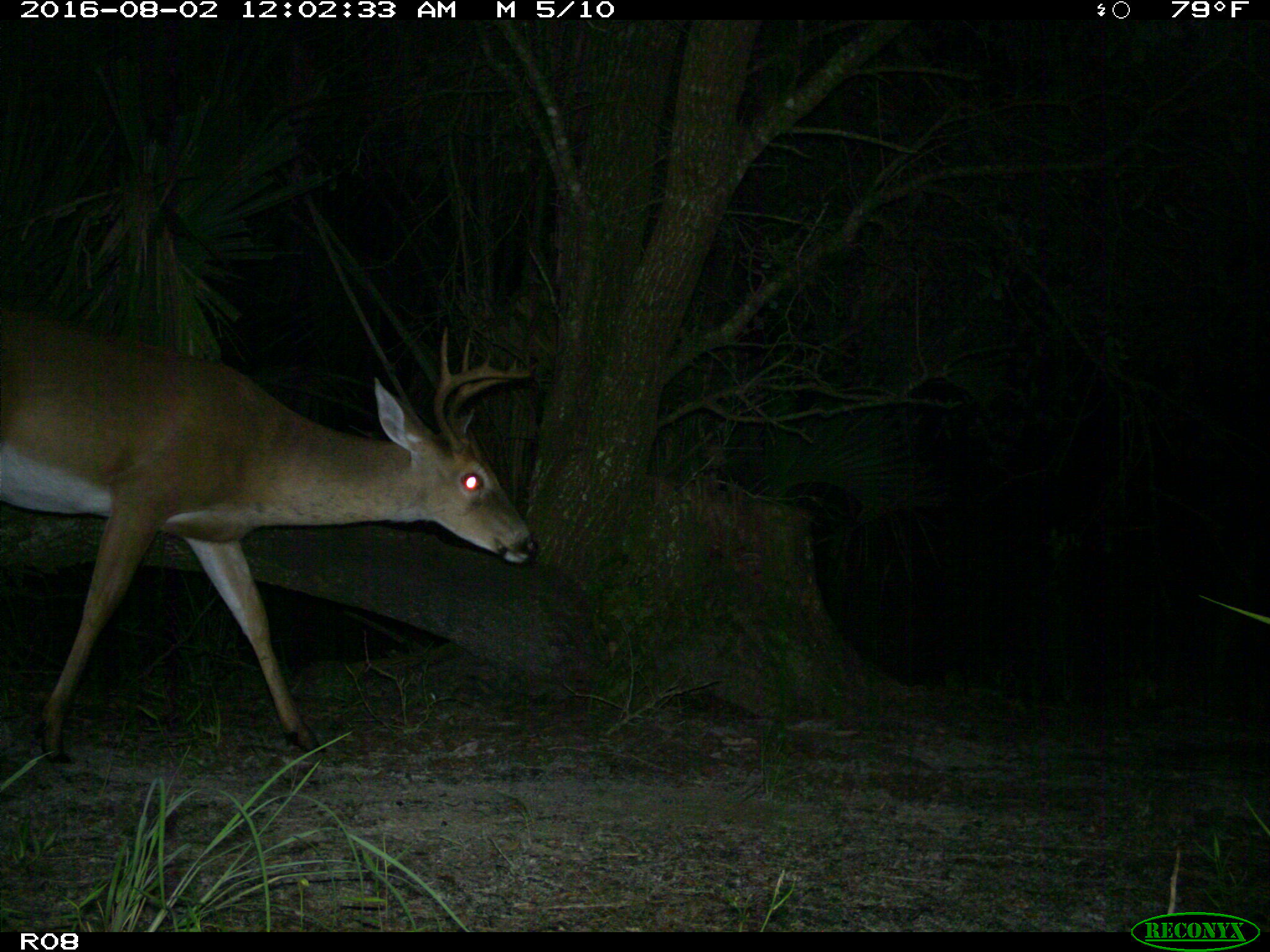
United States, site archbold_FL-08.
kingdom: Animalia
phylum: Chordata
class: Mammalia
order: Artiodactyla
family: Cervidae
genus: Odocoileus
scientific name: Odocoileus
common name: deer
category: unidentified deer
Unidentified deer (deer) (Odocoileus).